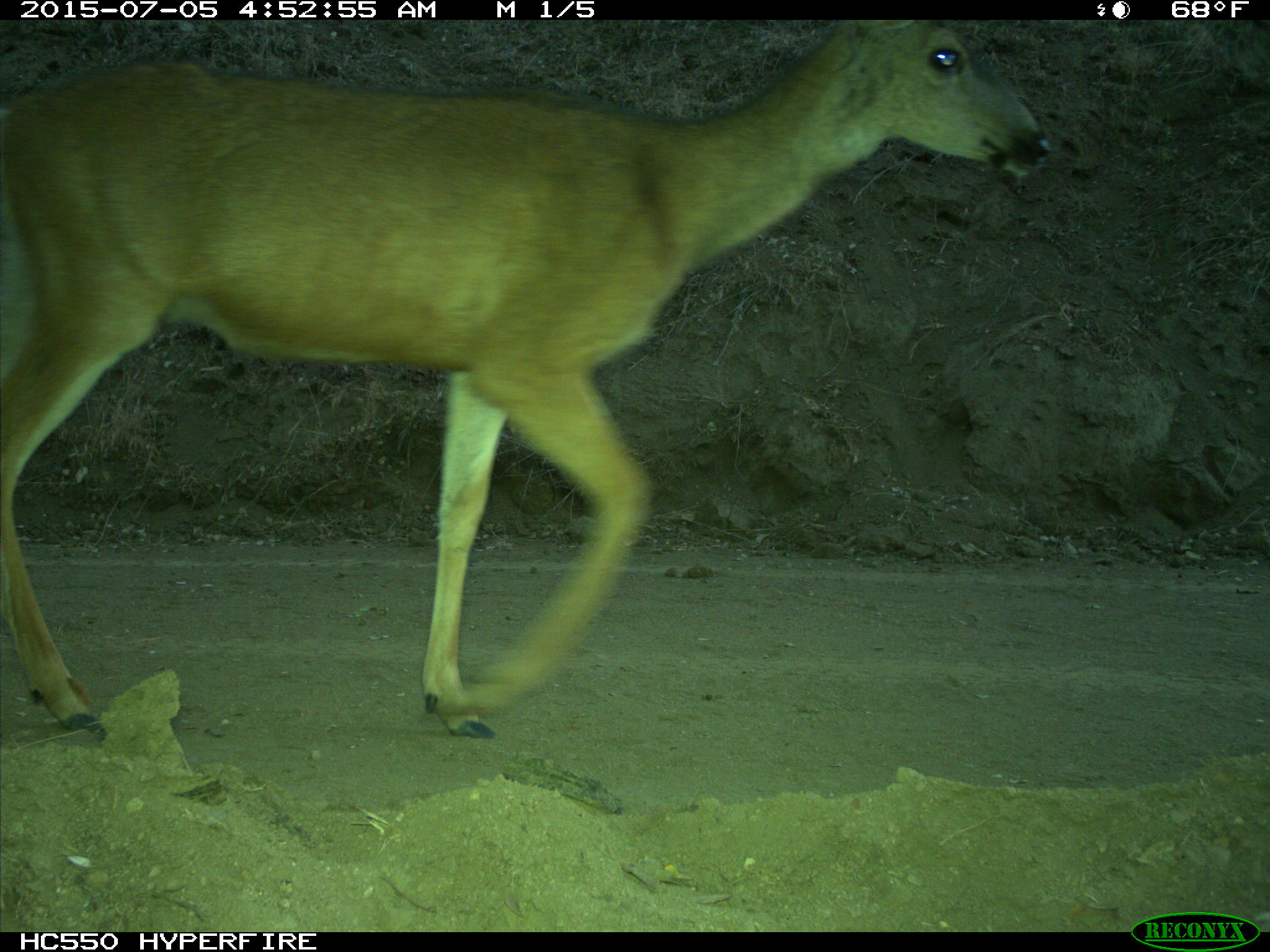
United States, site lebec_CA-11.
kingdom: Animalia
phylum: Chordata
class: Mammalia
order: Artiodactyla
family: Cervidae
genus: Odocoileus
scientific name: Odocoileus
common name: deer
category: unidentified deer